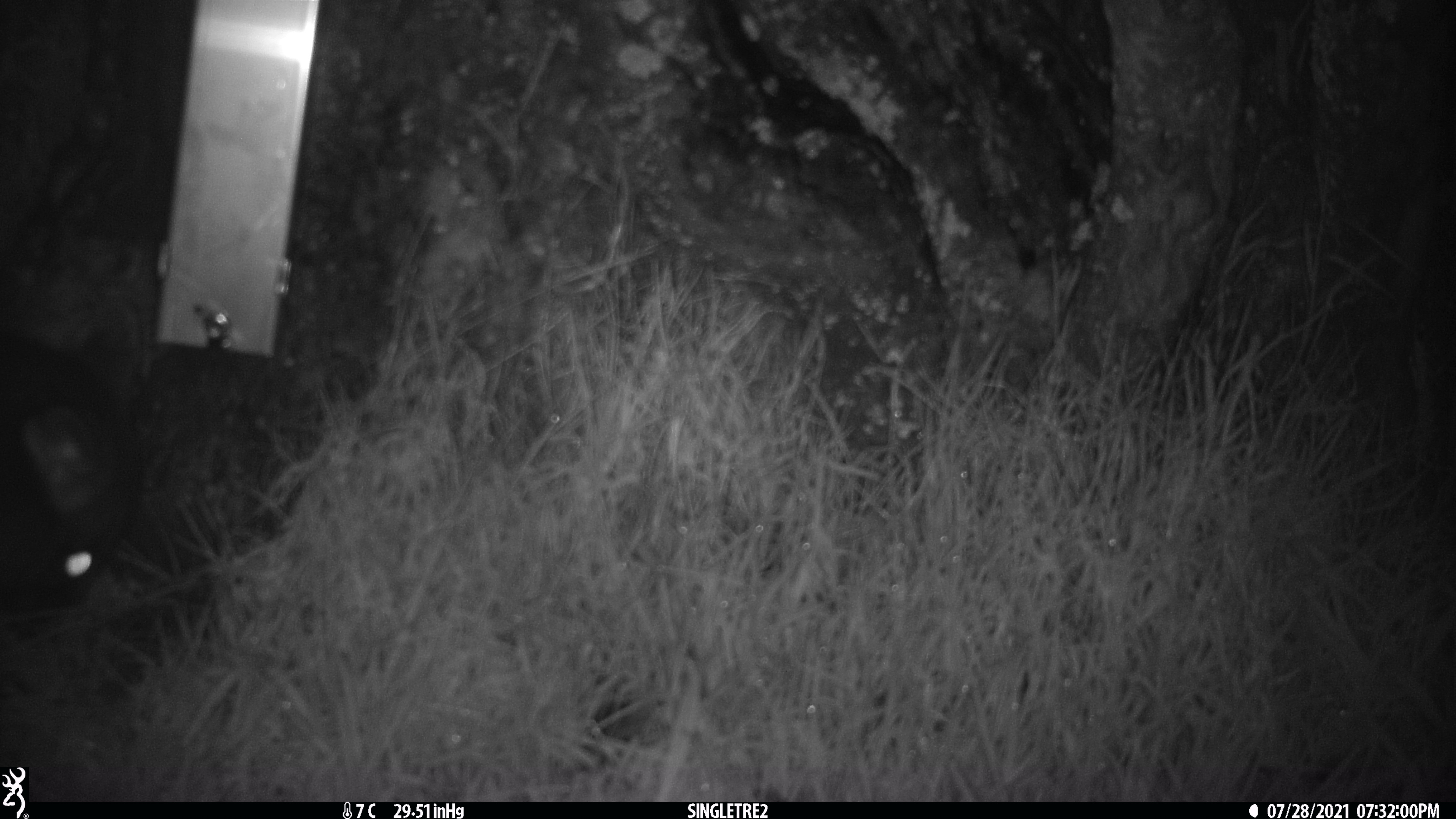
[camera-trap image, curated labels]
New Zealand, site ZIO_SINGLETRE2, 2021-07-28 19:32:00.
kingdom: Animalia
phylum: Chordata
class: Mammalia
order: Diprotodontia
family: Phalangeridae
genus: Trichosurus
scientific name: Trichosurus vulpecula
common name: common brushtail possum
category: possum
Possum (common brushtail possum) (Trichosurus vulpecula).